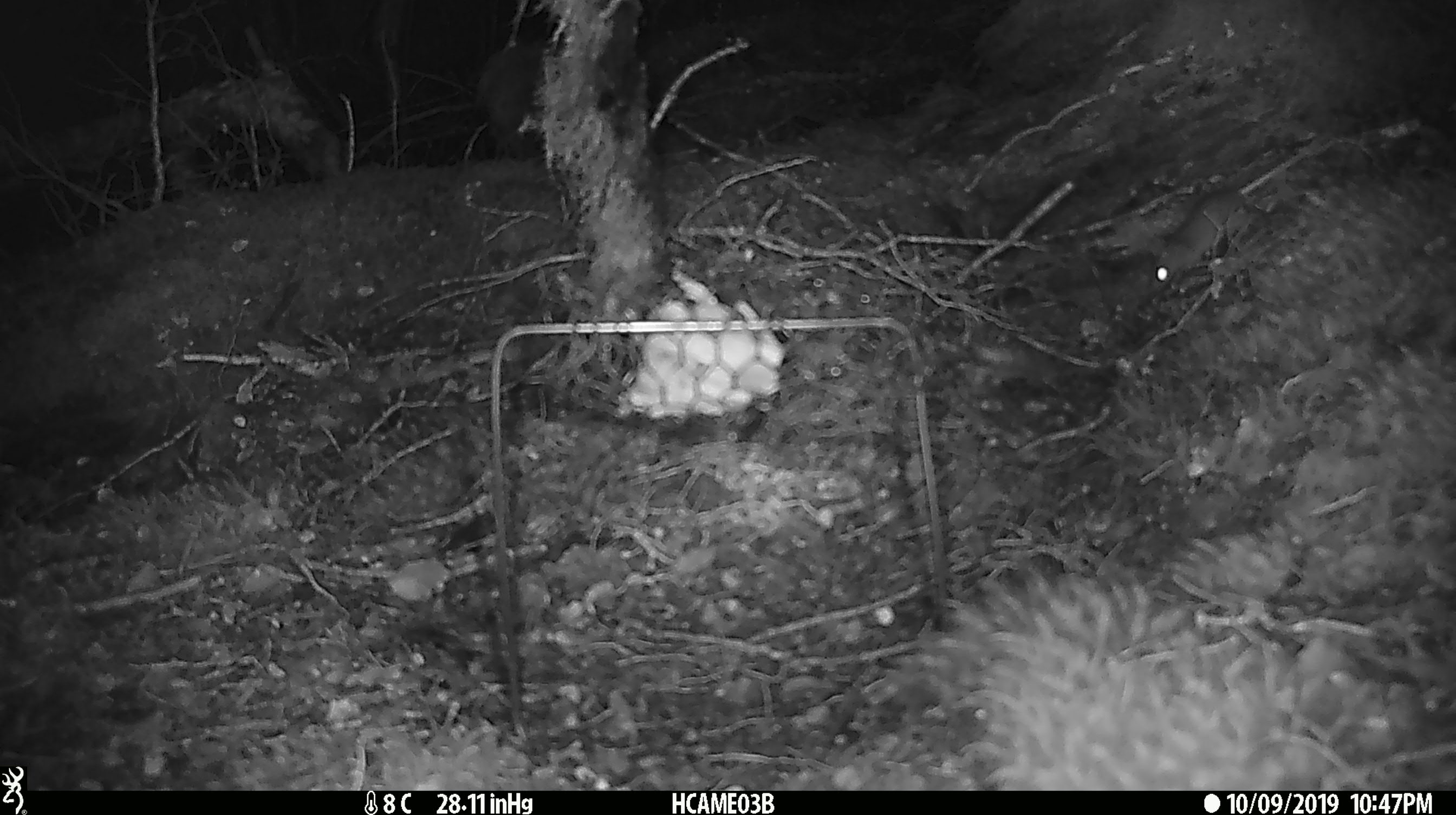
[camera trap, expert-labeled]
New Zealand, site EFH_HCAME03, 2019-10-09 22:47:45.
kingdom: Animalia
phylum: Chordata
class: Mammalia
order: Rodentia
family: Muridae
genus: Mus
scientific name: Mus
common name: mouse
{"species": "mouse (Mus)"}